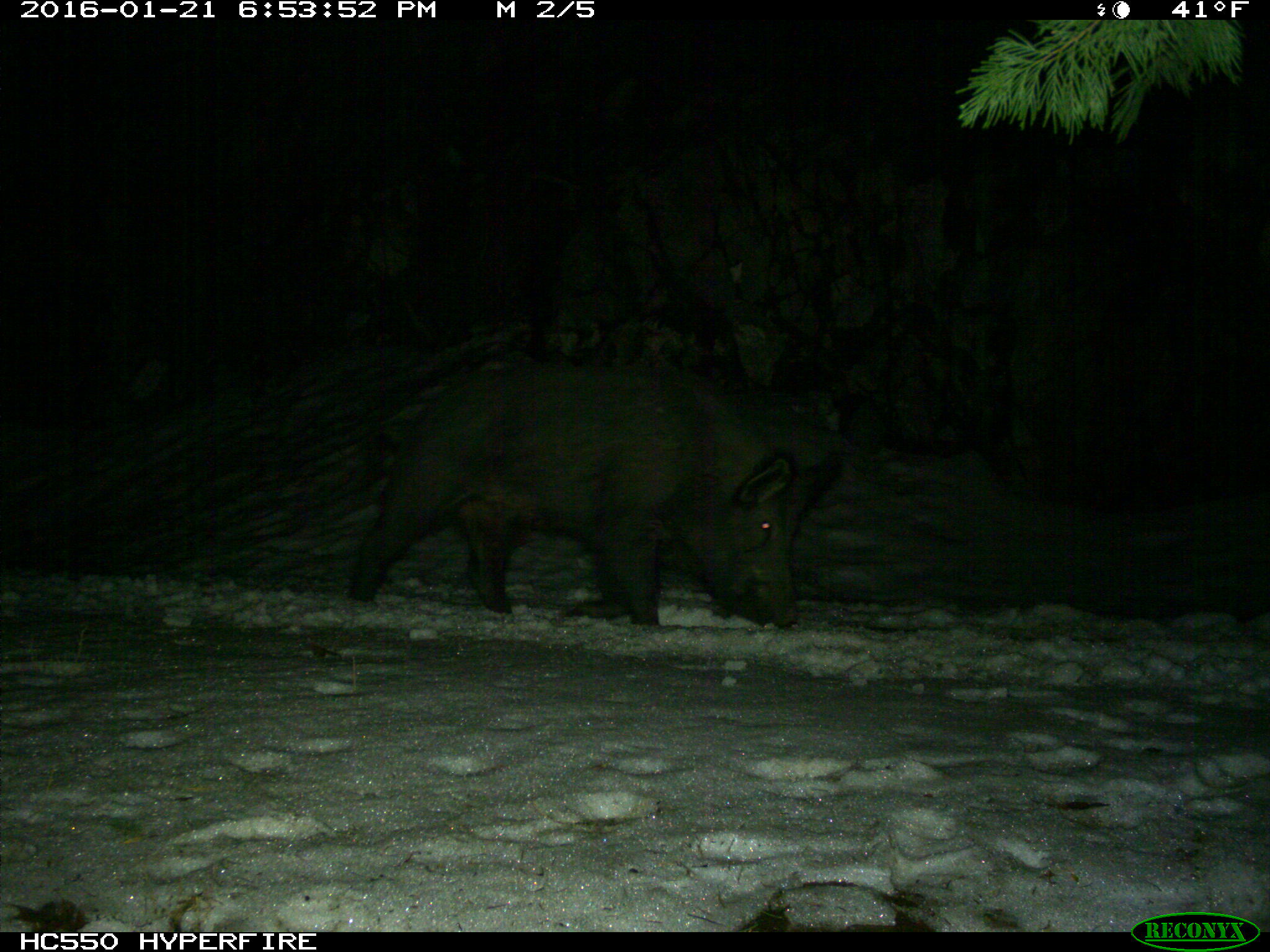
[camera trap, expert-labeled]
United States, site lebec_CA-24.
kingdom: Animalia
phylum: Chordata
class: Mammalia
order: Artiodactyla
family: Suidae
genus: Sus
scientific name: Sus scrofa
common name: wild boar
Sus scrofa (wild boar).